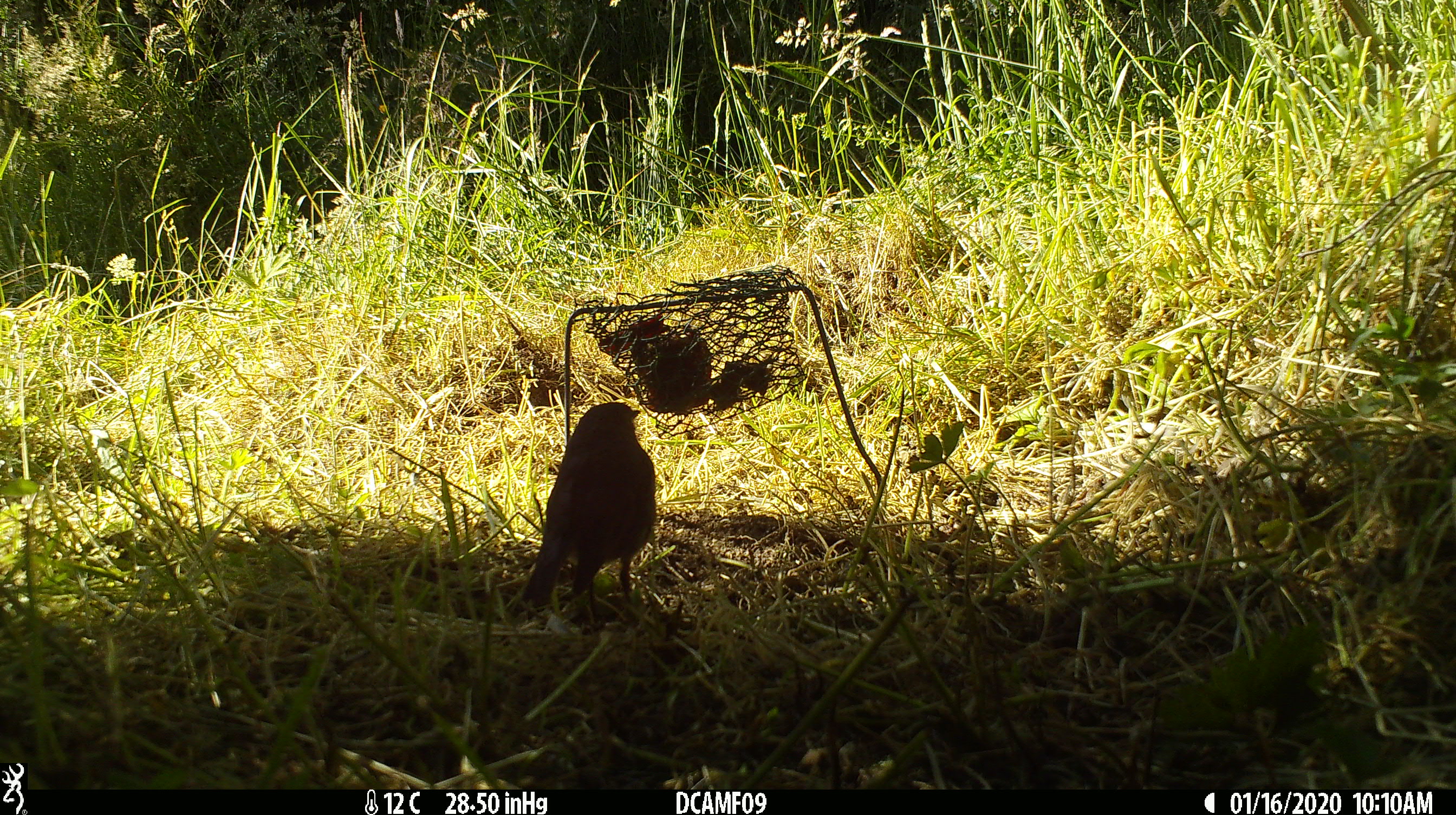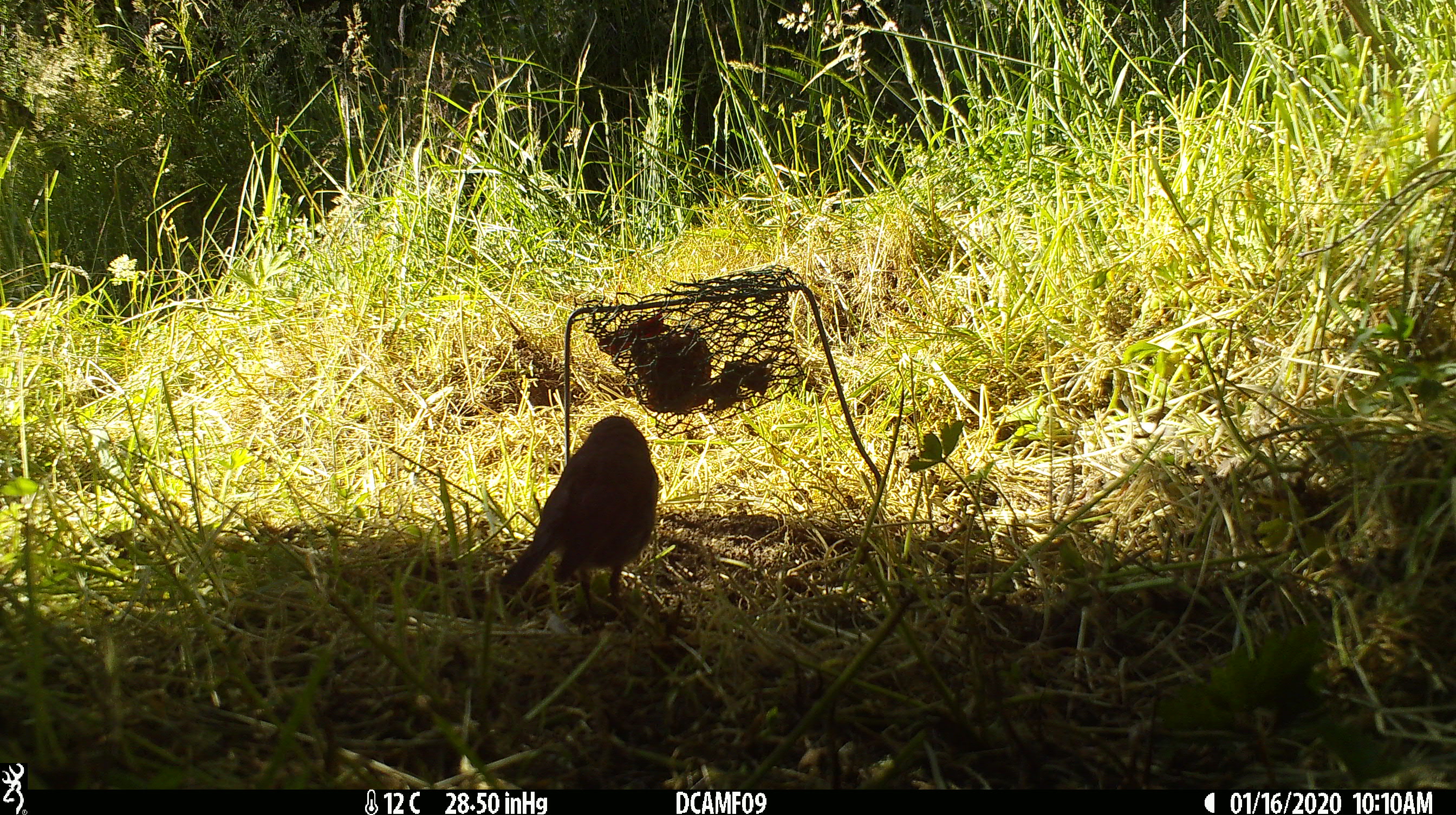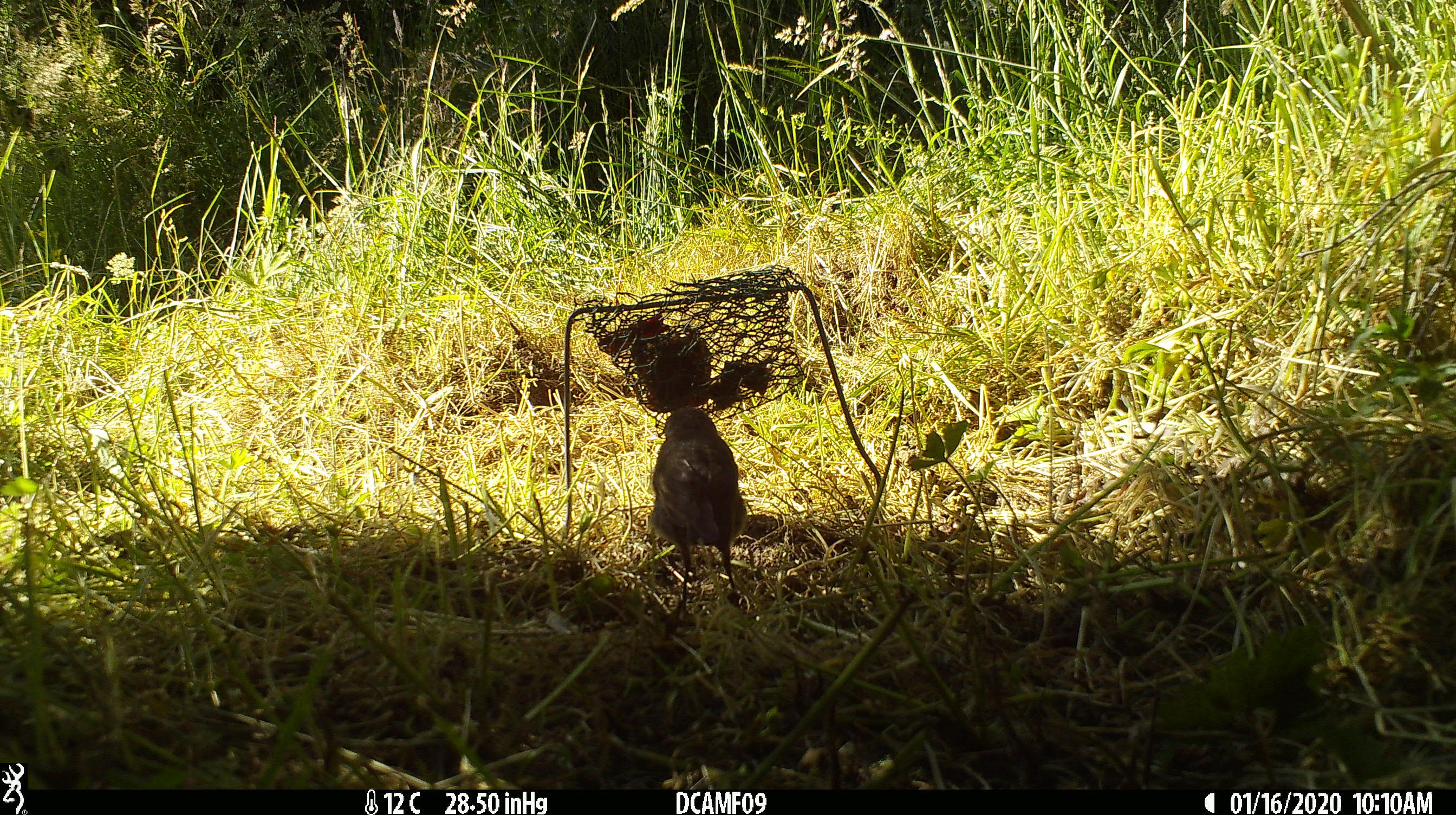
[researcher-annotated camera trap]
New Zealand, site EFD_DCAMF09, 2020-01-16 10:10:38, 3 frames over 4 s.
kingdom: Animalia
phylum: Chordata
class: Aves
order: Passeriformes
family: Petroicidae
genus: Petroica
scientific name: Petroica australis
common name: new zealand robin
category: robin